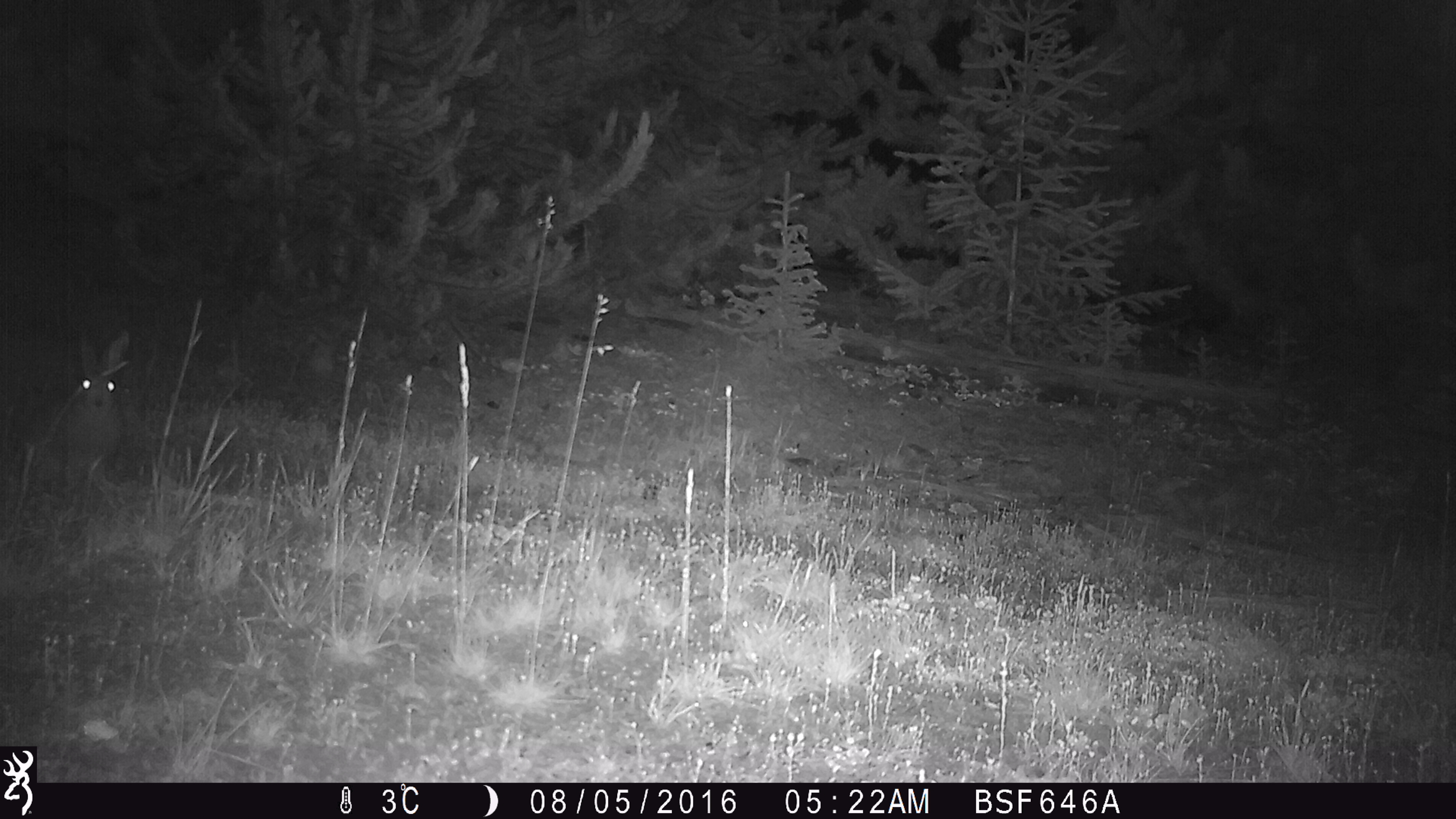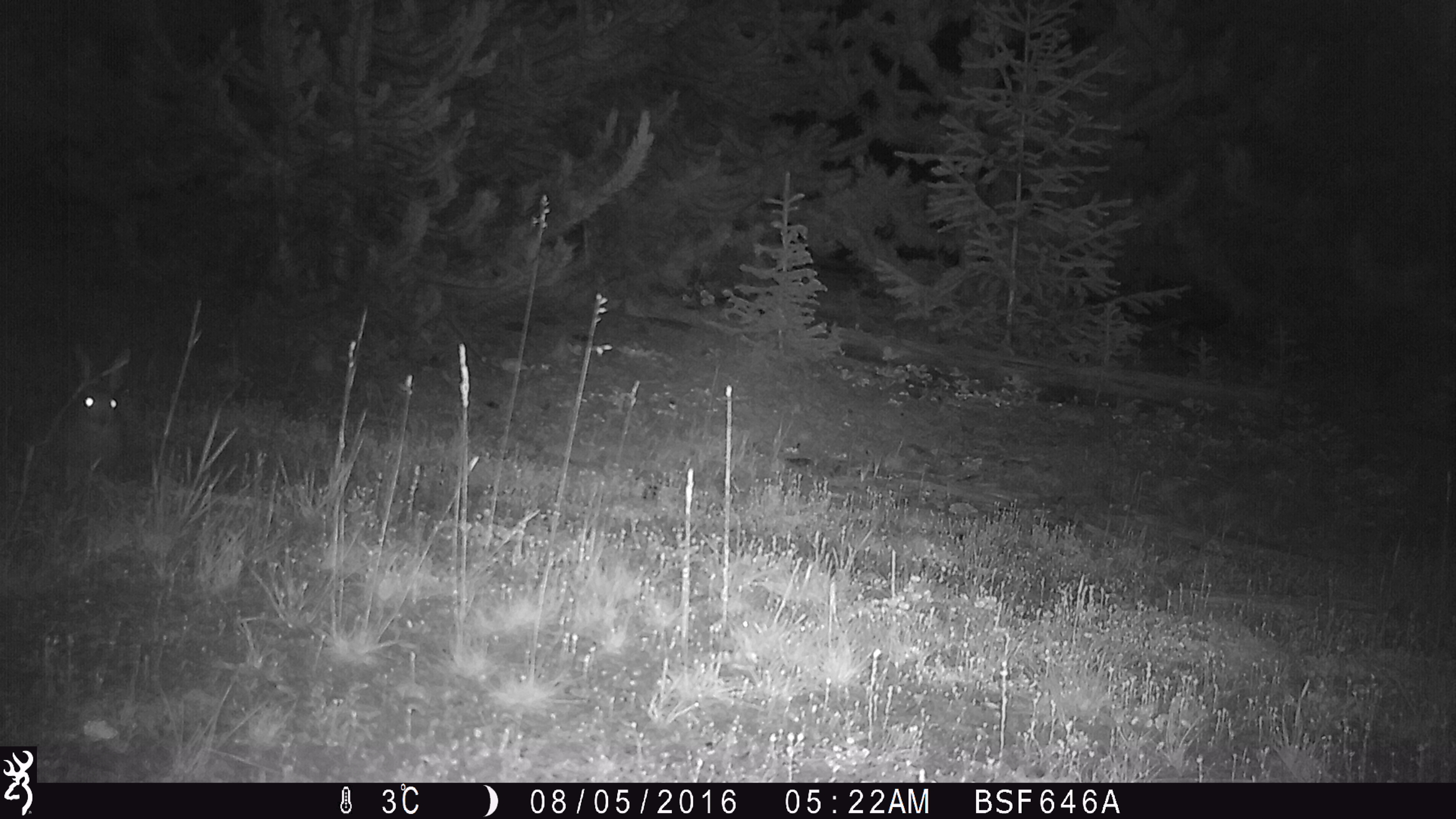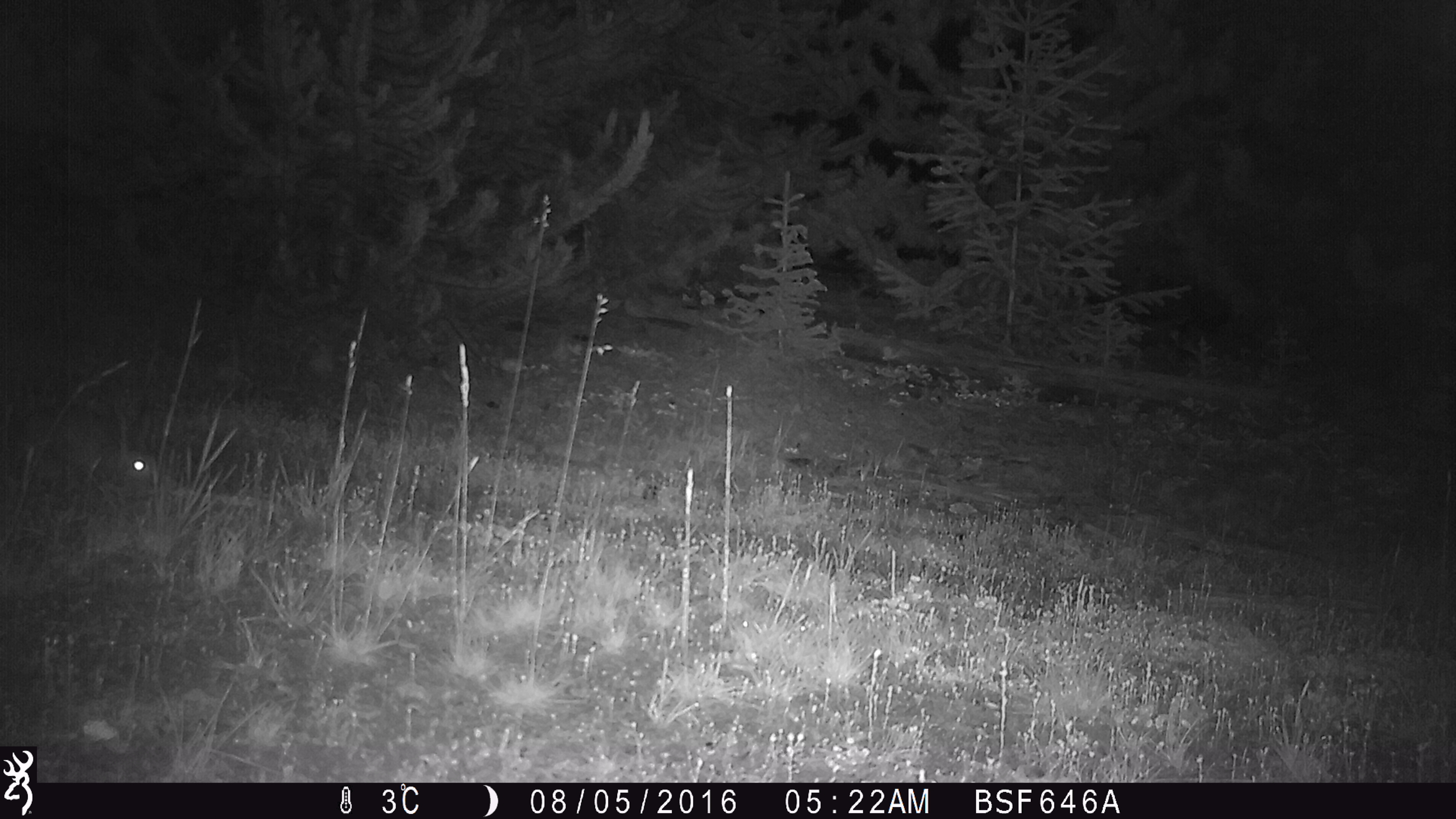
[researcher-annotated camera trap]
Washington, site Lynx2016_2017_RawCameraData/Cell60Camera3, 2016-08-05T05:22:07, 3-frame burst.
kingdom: Animalia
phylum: Chordata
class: Mammalia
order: Lagomorpha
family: Leporidae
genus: Lepus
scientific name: Lepus americanus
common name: snowshoe hare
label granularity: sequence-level